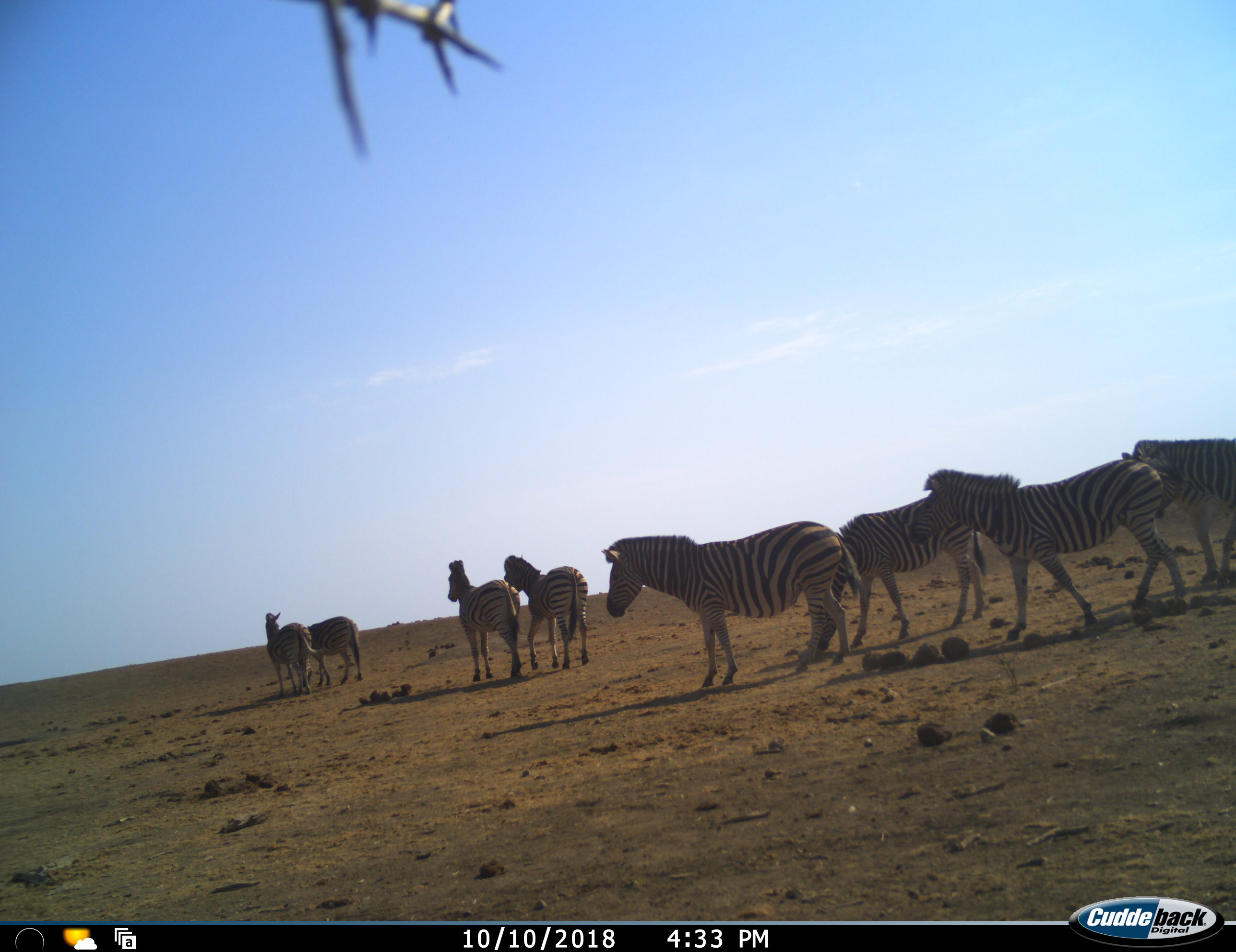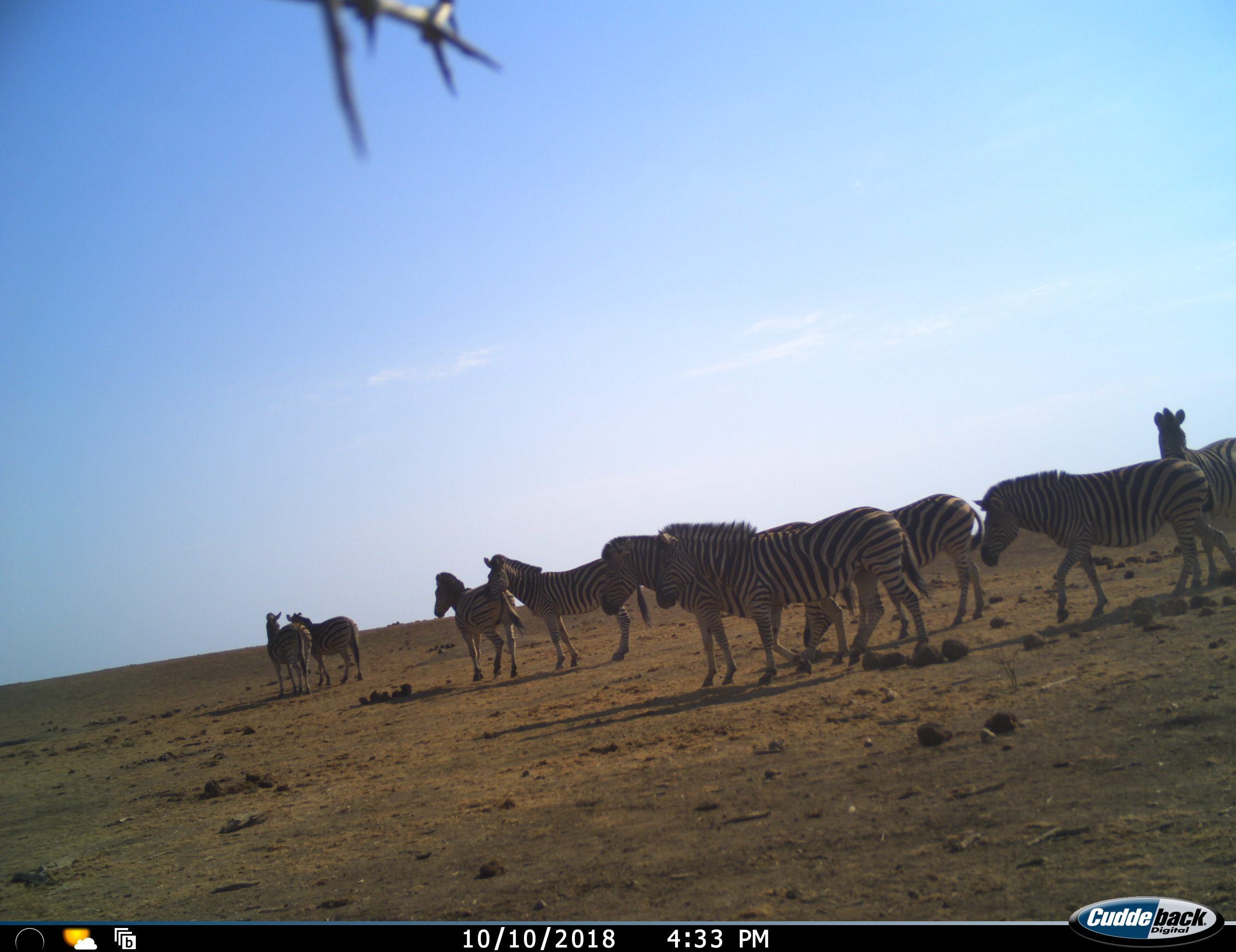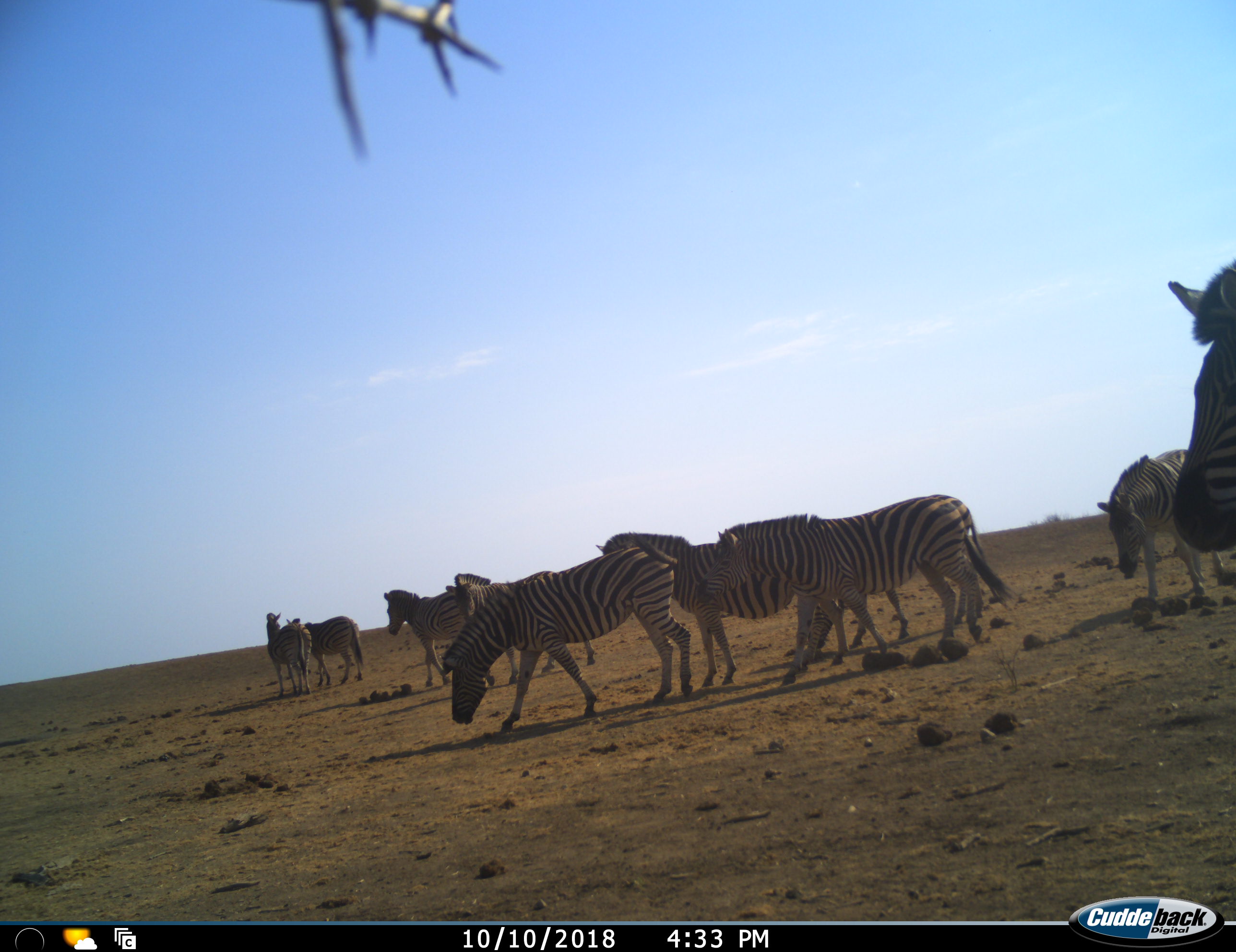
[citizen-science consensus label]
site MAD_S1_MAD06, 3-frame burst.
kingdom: Animalia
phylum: Chordata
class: Mammalia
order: Perissodactyla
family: Equidae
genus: Equus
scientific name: Equus quagga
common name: plains zebra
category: zebraplains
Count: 10.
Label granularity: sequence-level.